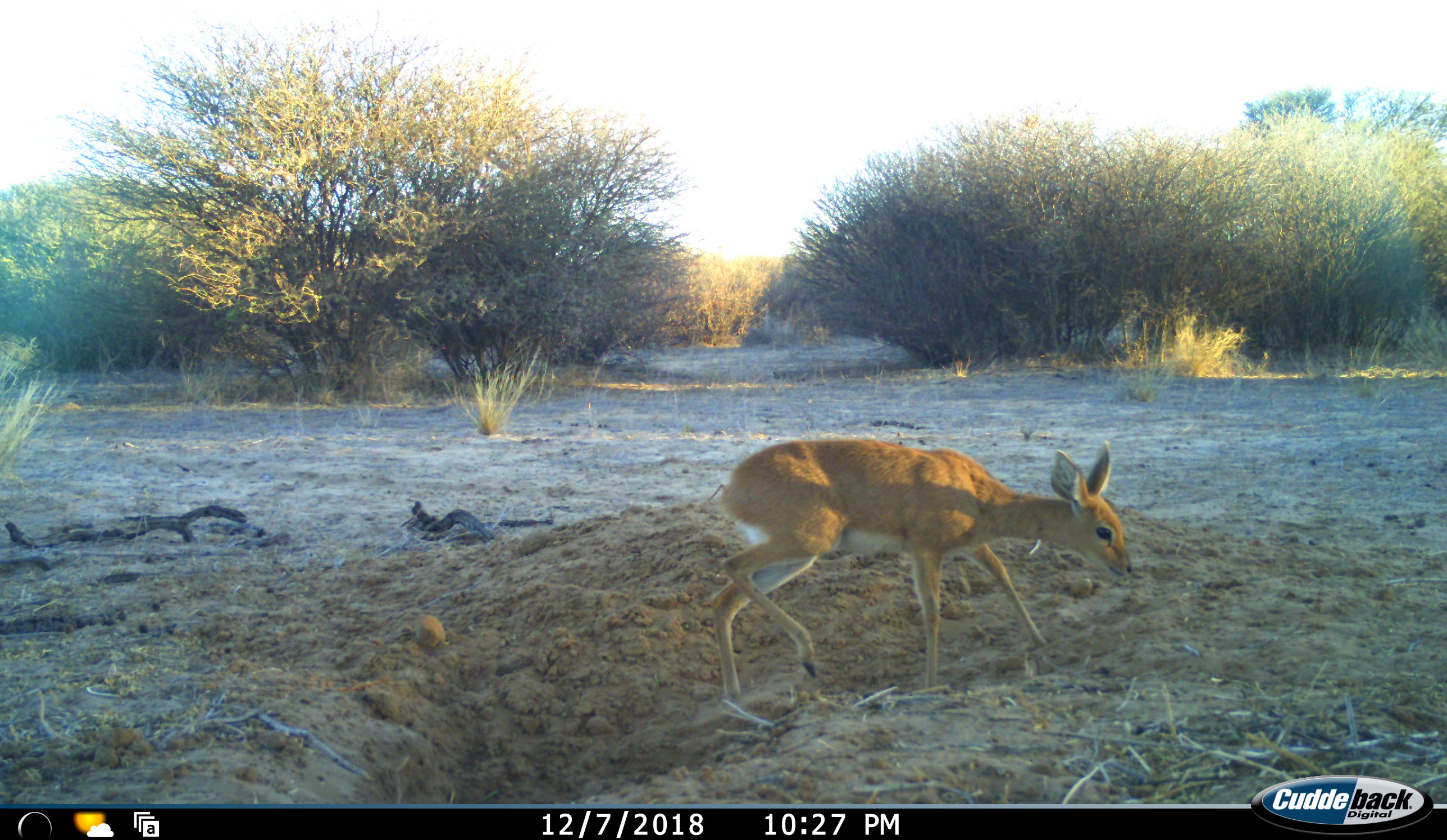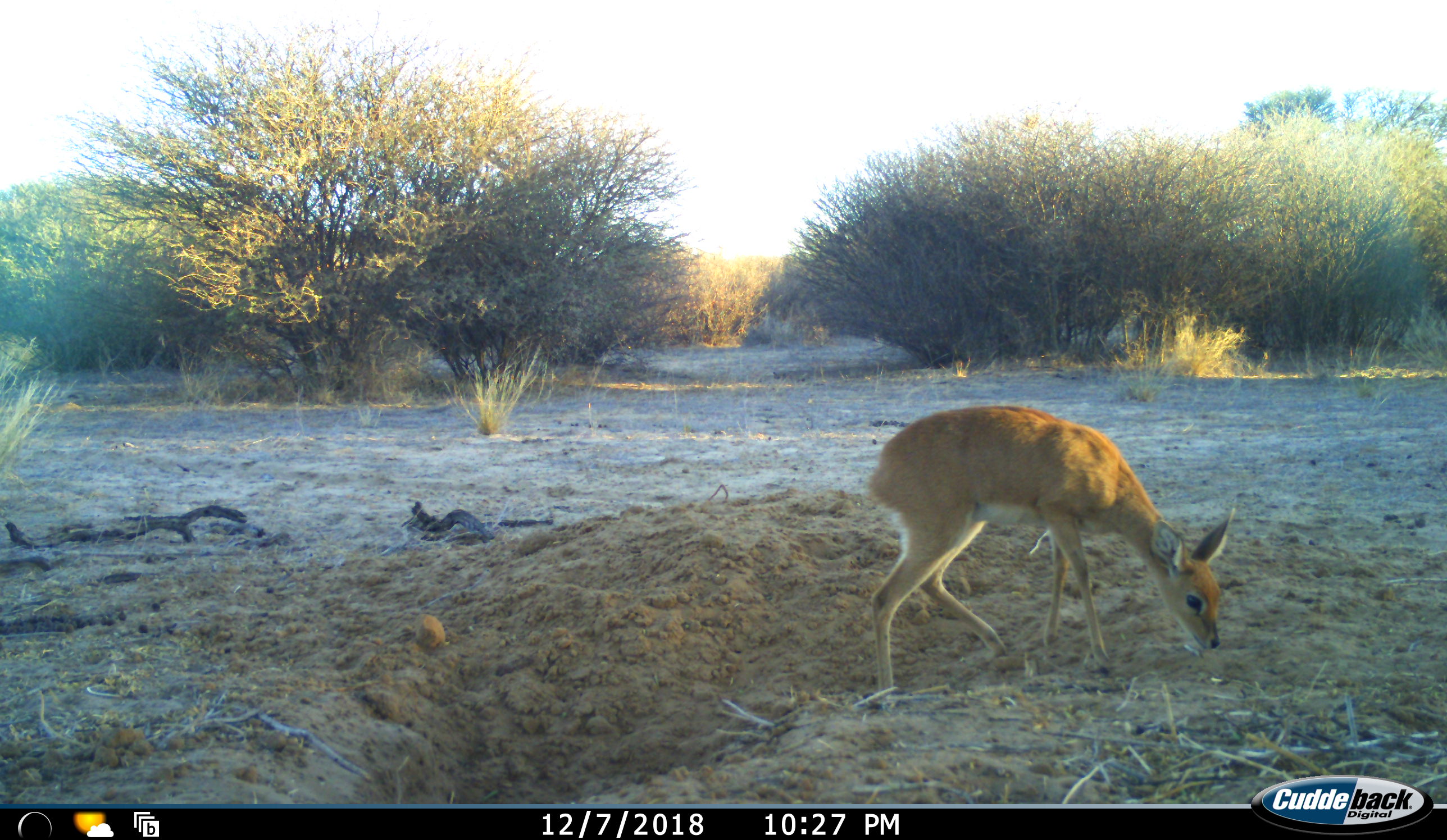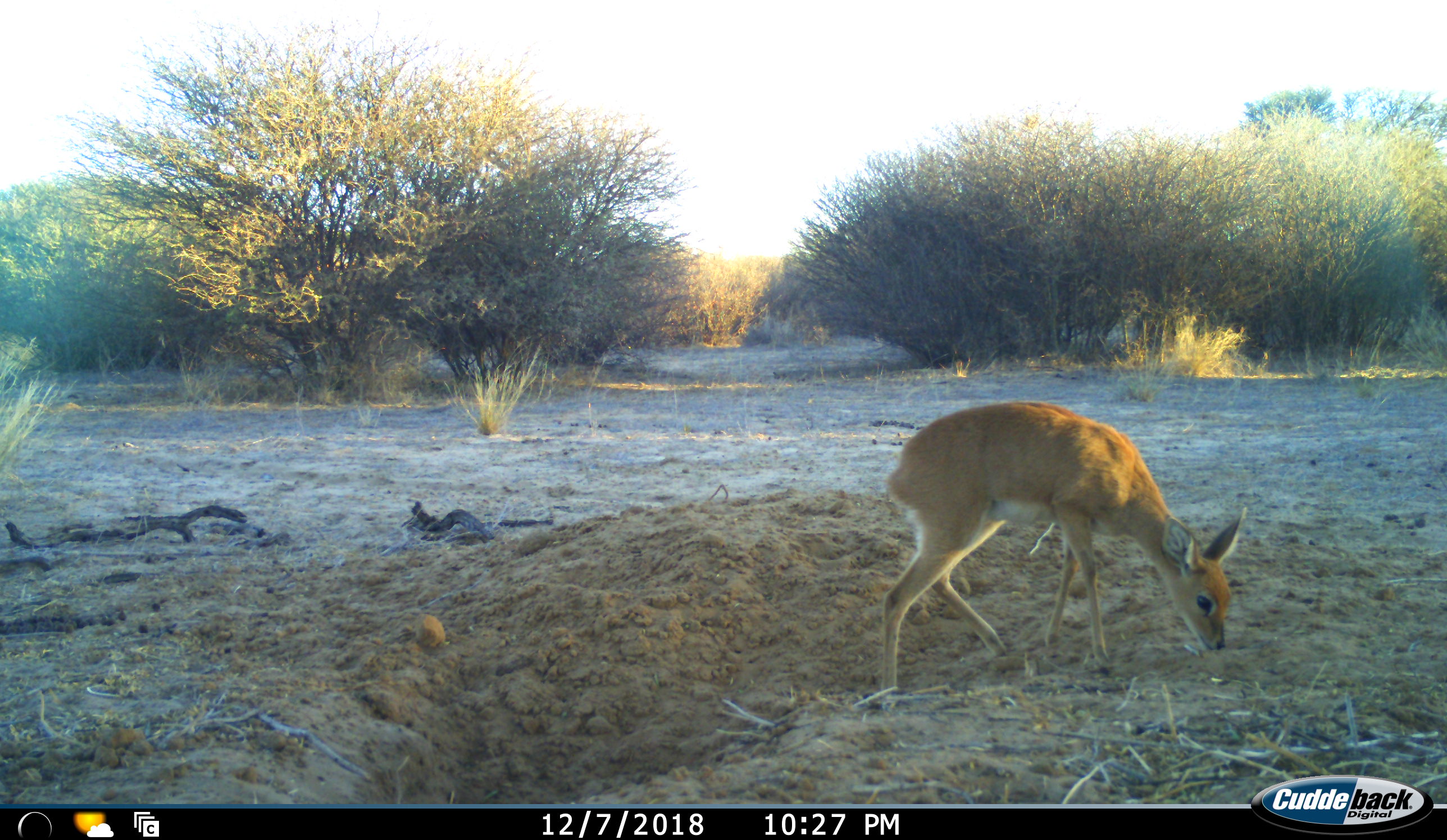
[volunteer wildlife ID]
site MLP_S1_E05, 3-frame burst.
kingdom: Animalia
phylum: Chordata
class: Mammalia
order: Artiodactyla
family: Bovidae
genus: Raphicerus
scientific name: Raphicerus campestris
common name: steenbok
Steenbok (Raphicerus campestris), count 1. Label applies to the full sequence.